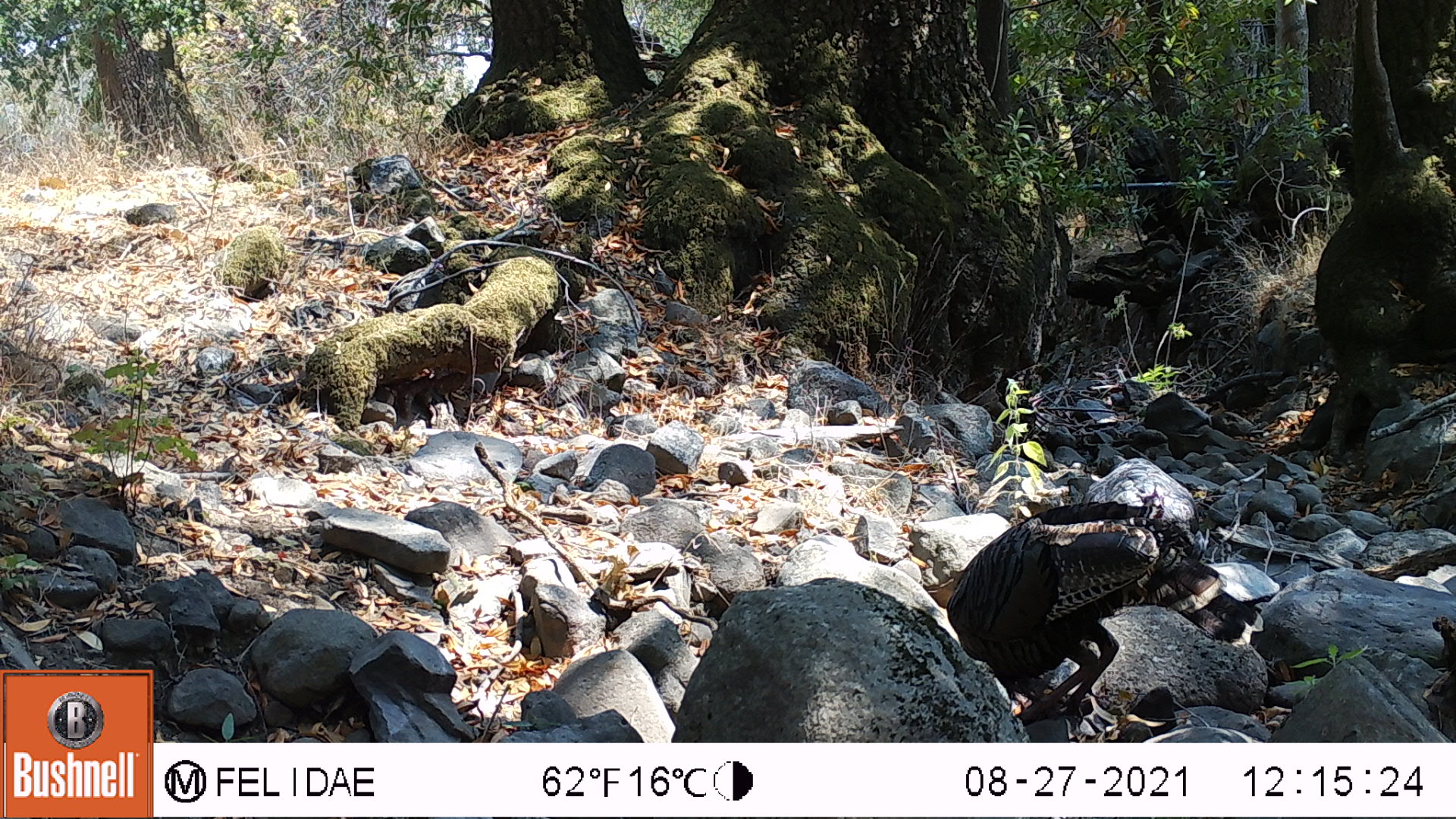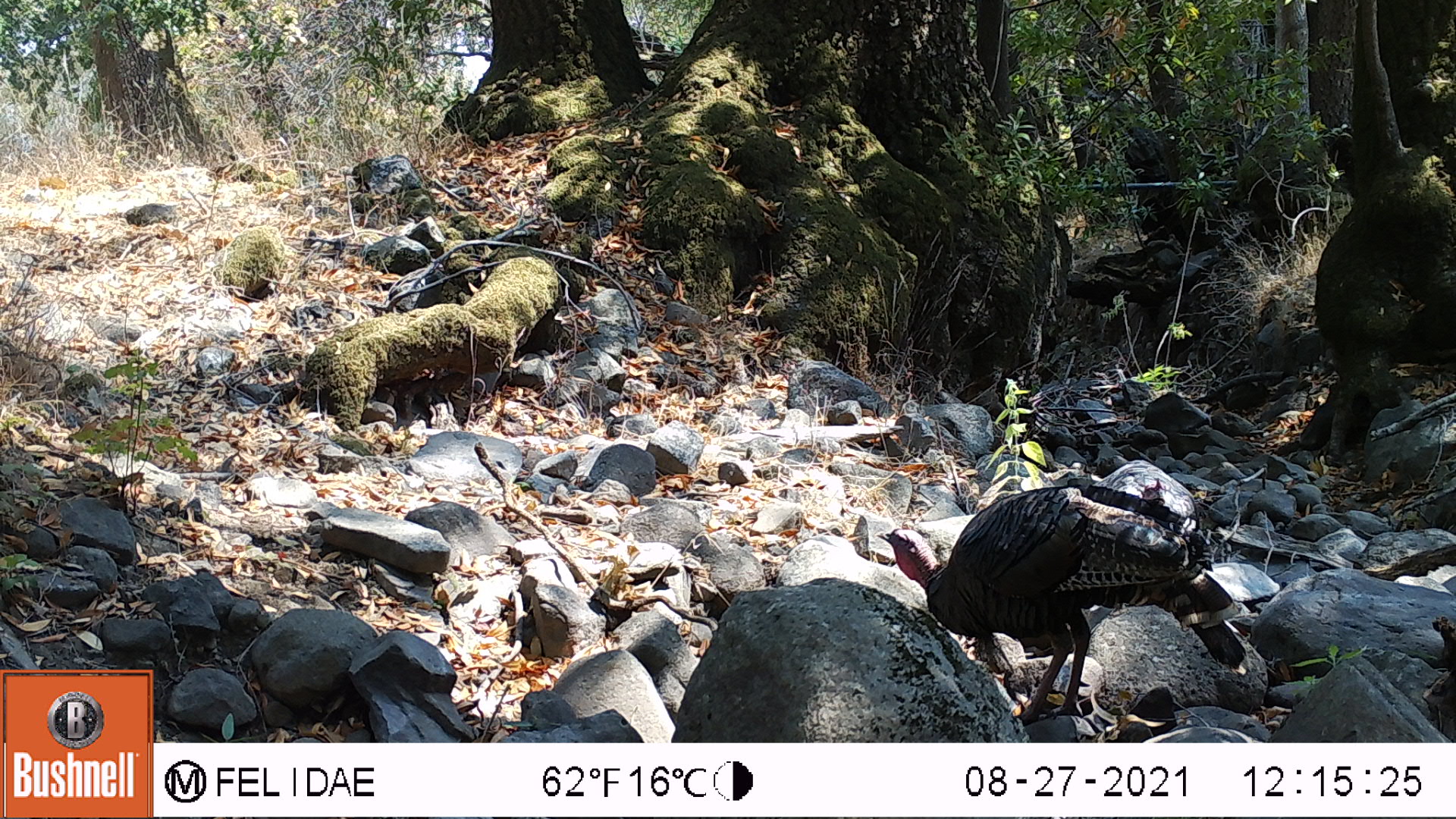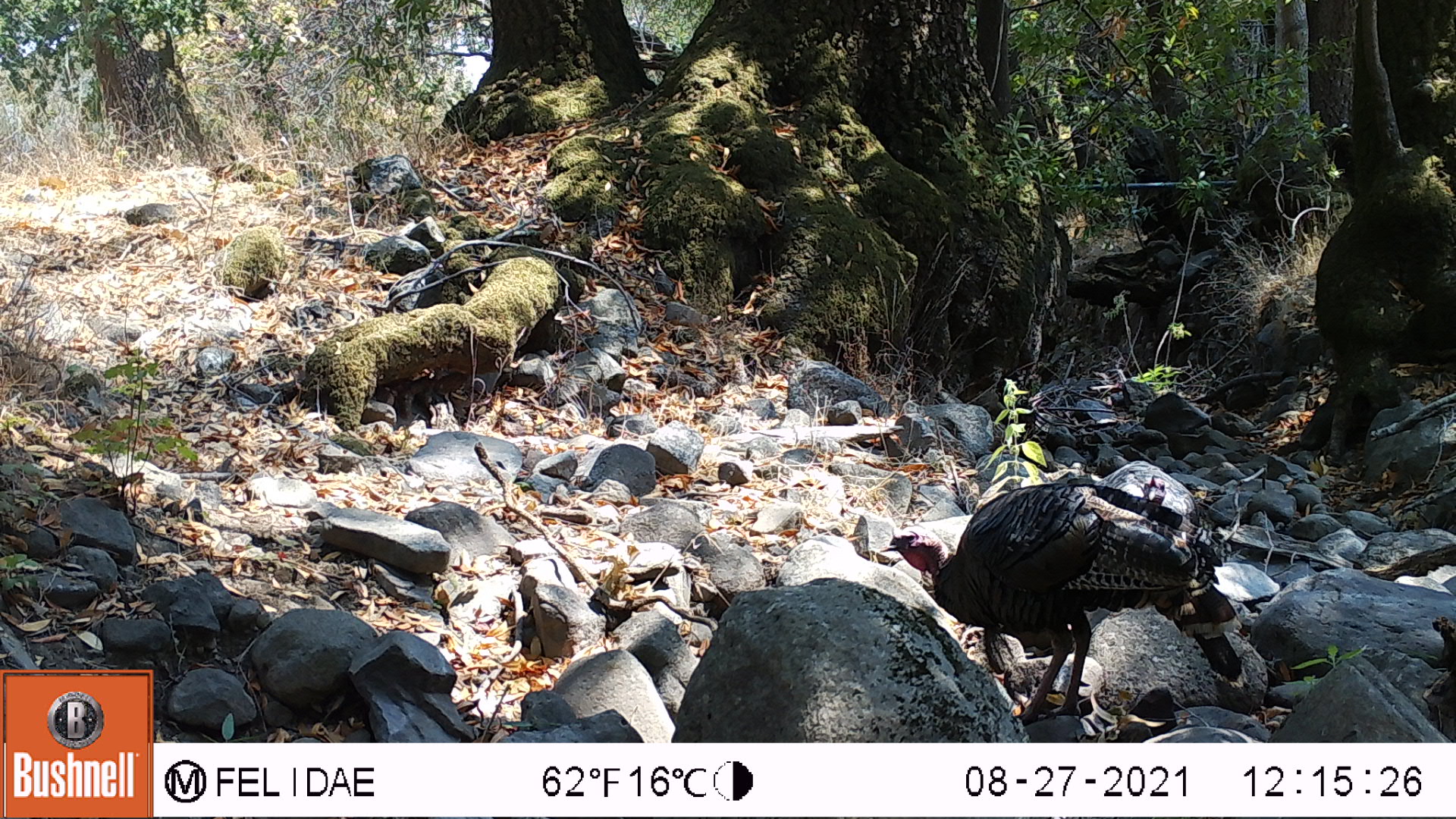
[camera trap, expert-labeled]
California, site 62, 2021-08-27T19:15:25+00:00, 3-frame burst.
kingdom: Animalia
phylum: Chordata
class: Aves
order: Galliformes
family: Phasianidae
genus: Meleagris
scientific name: Meleagris gallopavo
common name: turkey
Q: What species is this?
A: Turkey (Meleagris gallopavo).